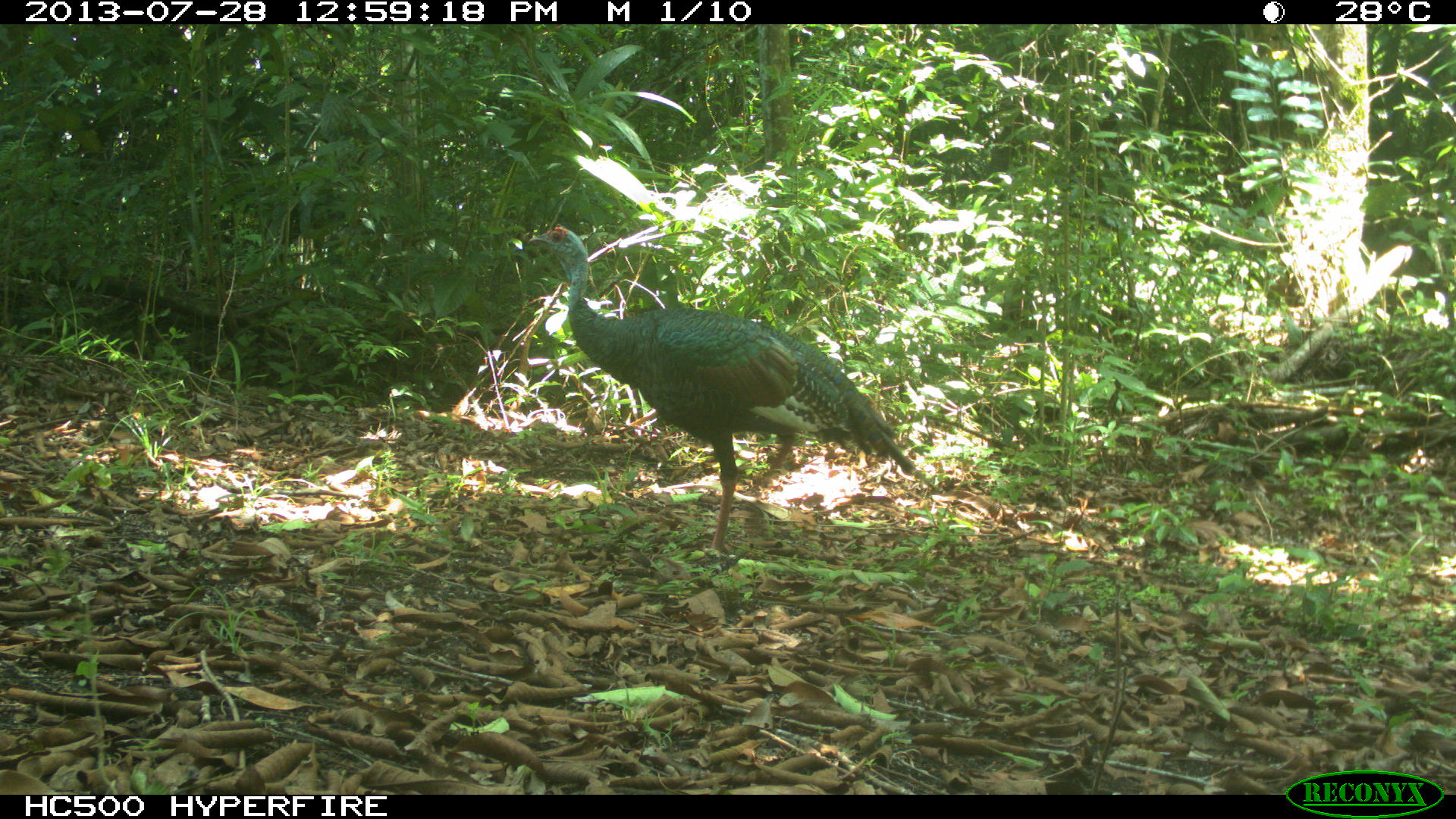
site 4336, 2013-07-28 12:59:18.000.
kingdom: Animalia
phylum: Chordata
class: Aves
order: Galliformes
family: Phasianidae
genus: Meleagris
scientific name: Meleagris ocellata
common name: ocellated turkey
Meleagris ocellata (ocellated turkey), count 1, sex male.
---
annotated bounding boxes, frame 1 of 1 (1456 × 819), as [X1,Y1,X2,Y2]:
meleagris ocellata: [527,223,914,555]